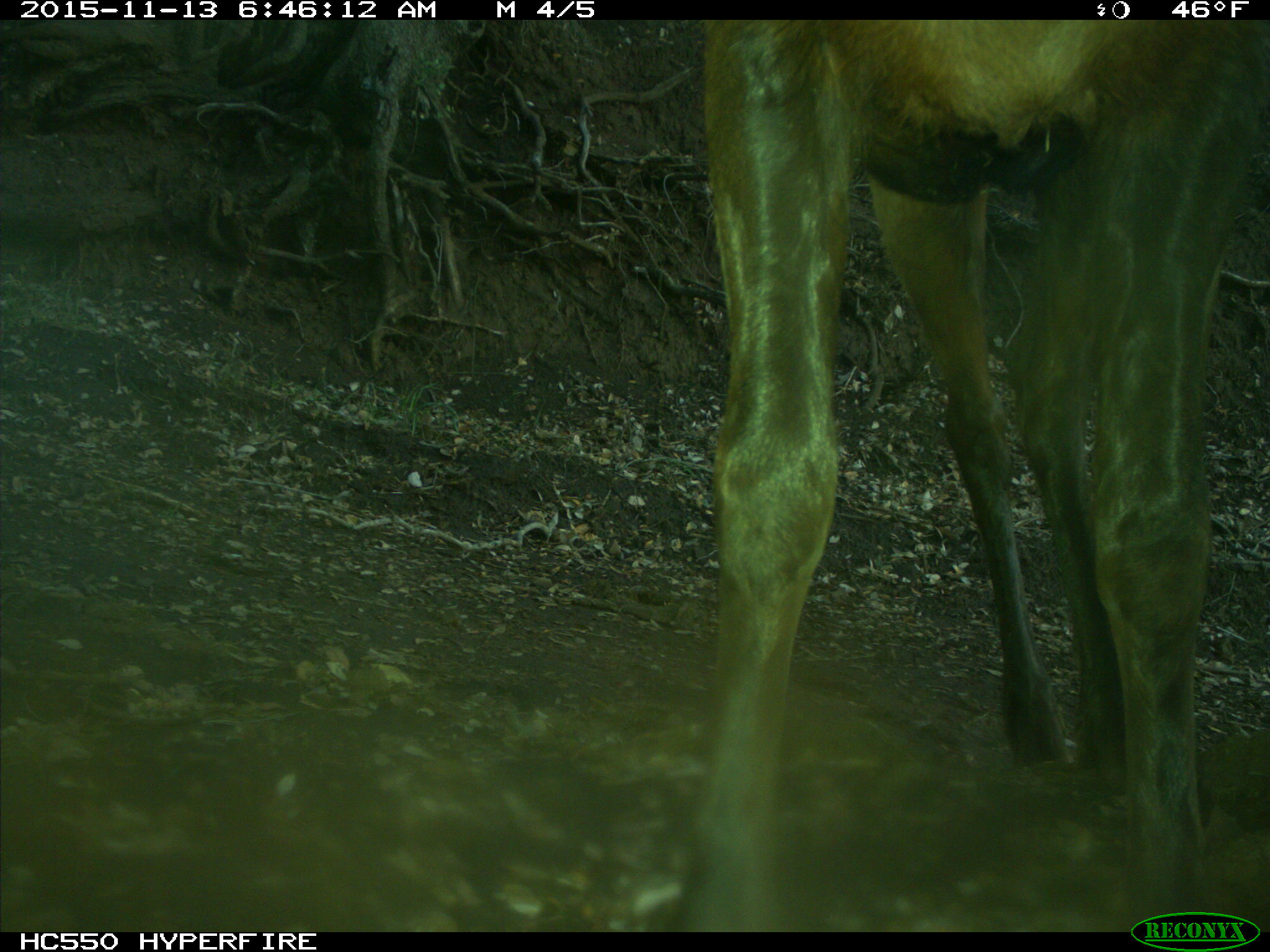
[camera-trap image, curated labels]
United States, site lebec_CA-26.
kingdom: Animalia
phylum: Chordata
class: Mammalia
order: Artiodactyla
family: Cervidae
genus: Cervus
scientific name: Cervus canadensis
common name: elk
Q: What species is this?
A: Cervus canadensis (elk).